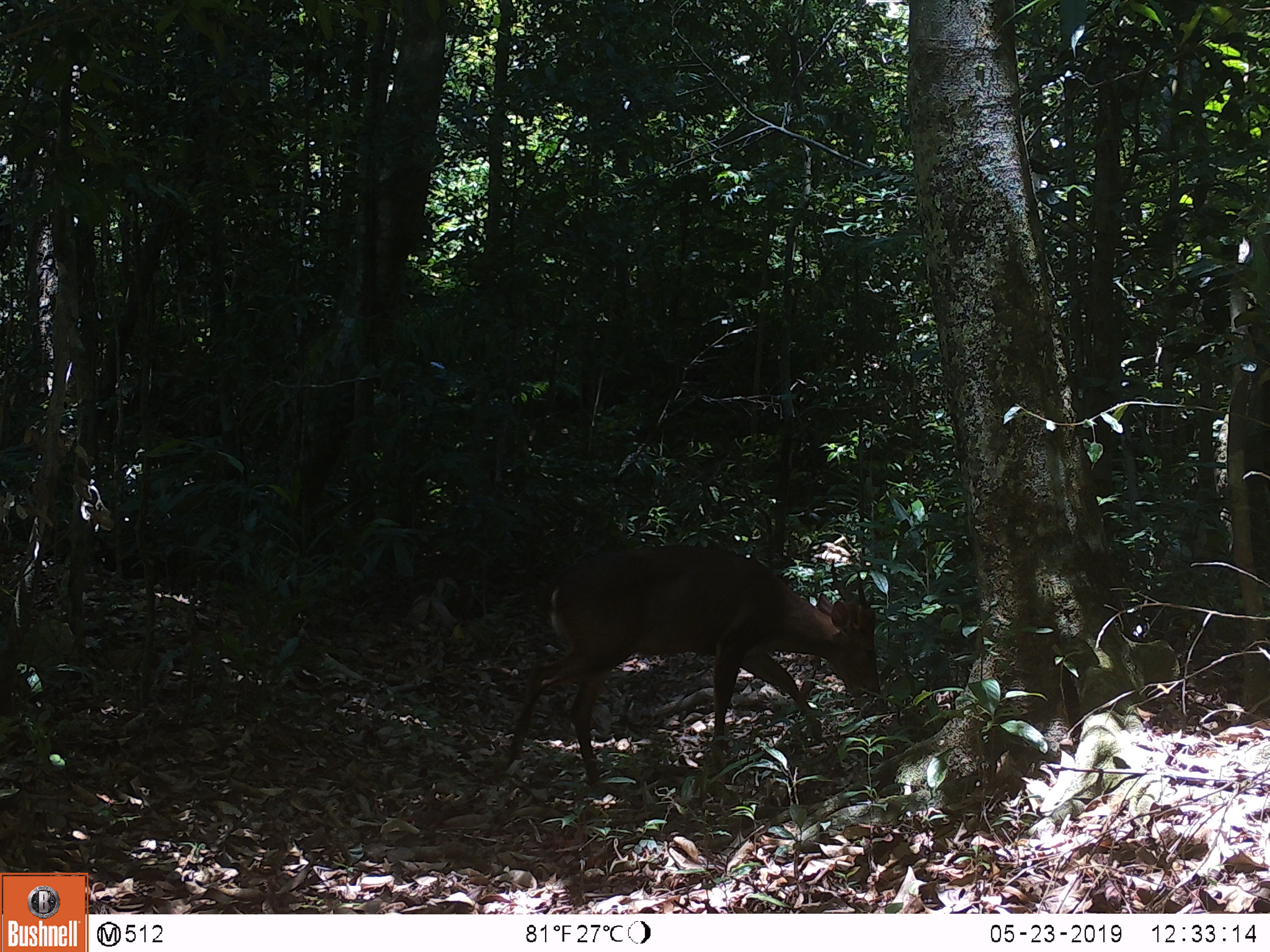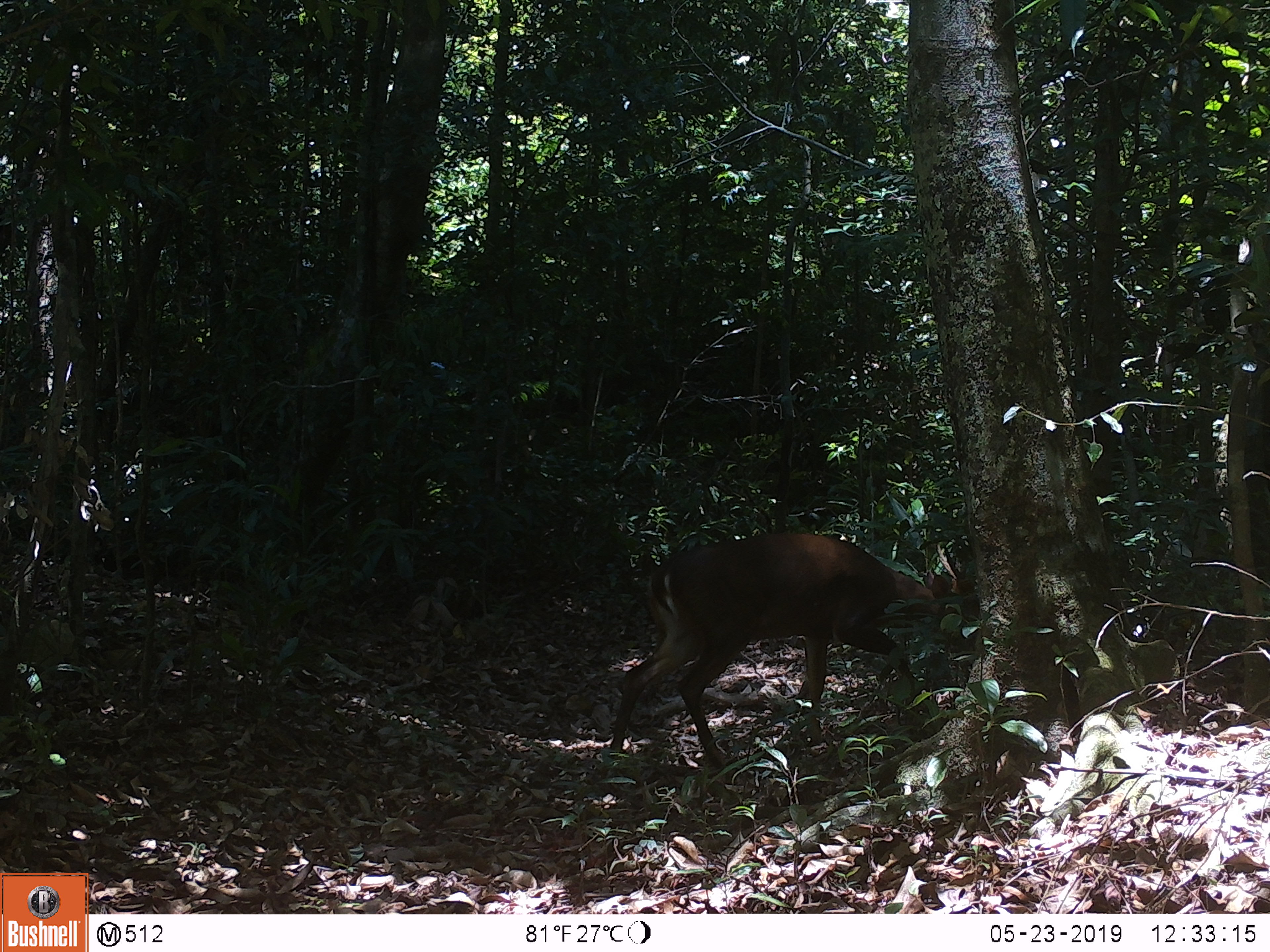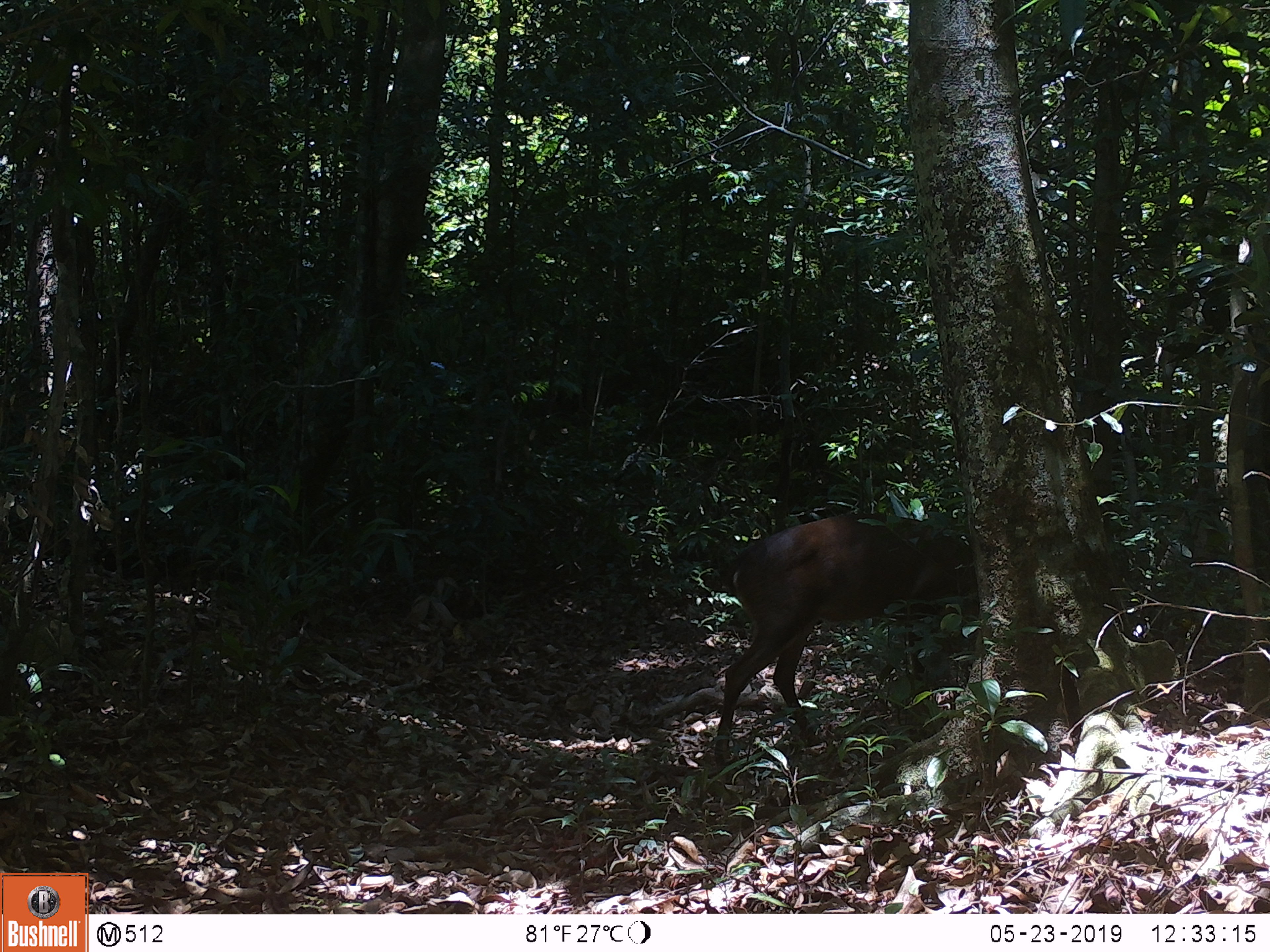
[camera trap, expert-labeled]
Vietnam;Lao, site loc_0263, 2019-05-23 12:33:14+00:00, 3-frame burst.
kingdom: Animalia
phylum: Chordata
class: Mammalia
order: Artiodactyla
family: Cervidae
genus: Muntiacus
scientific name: Muntiacus vuquangensis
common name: large-antlered muntjac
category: large antlered muntjac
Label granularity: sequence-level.